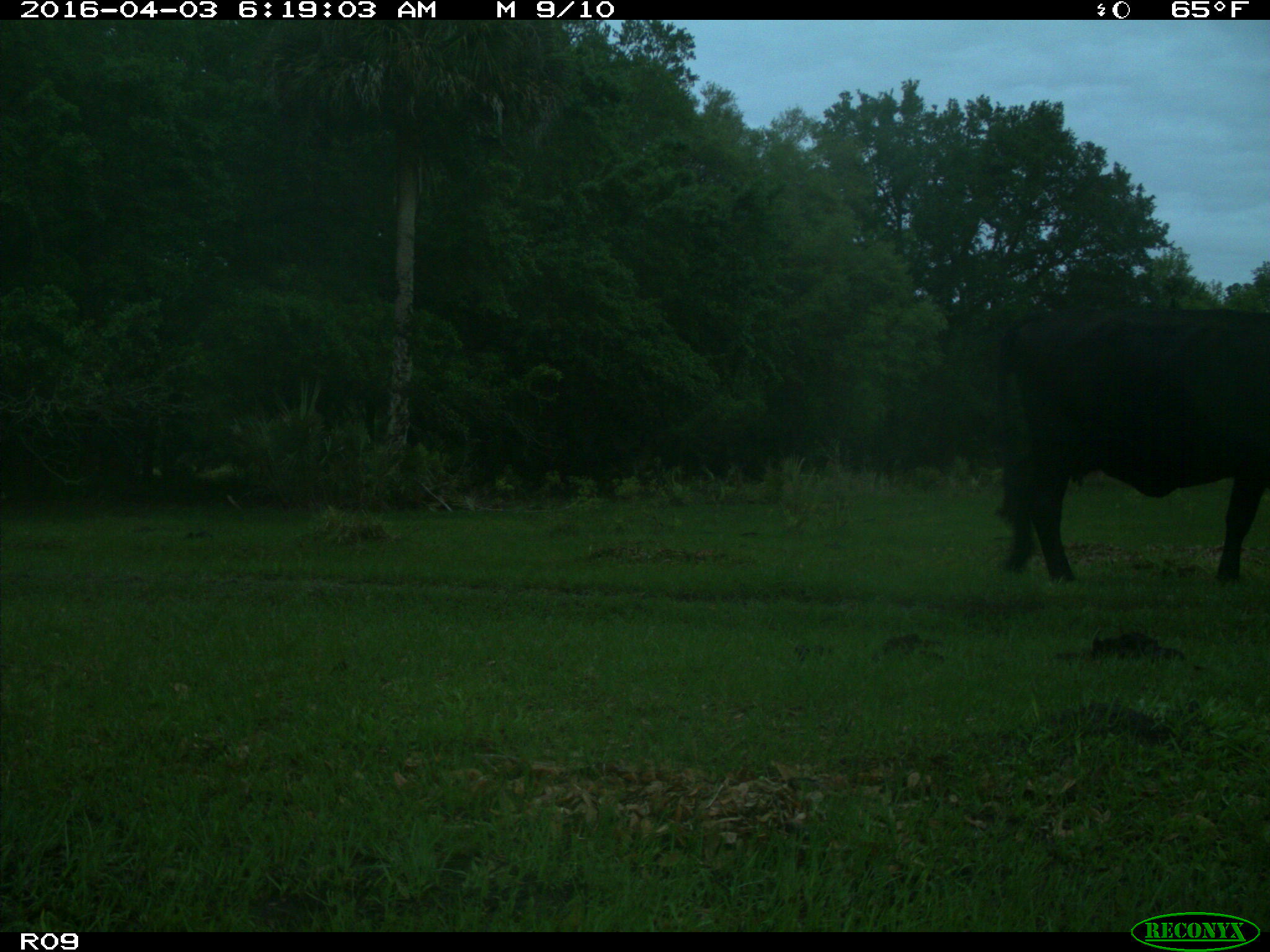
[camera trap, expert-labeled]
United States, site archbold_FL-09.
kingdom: Animalia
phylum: Chordata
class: Mammalia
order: Artiodactyla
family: Bovidae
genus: Bos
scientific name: Bos taurus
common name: domestic cow